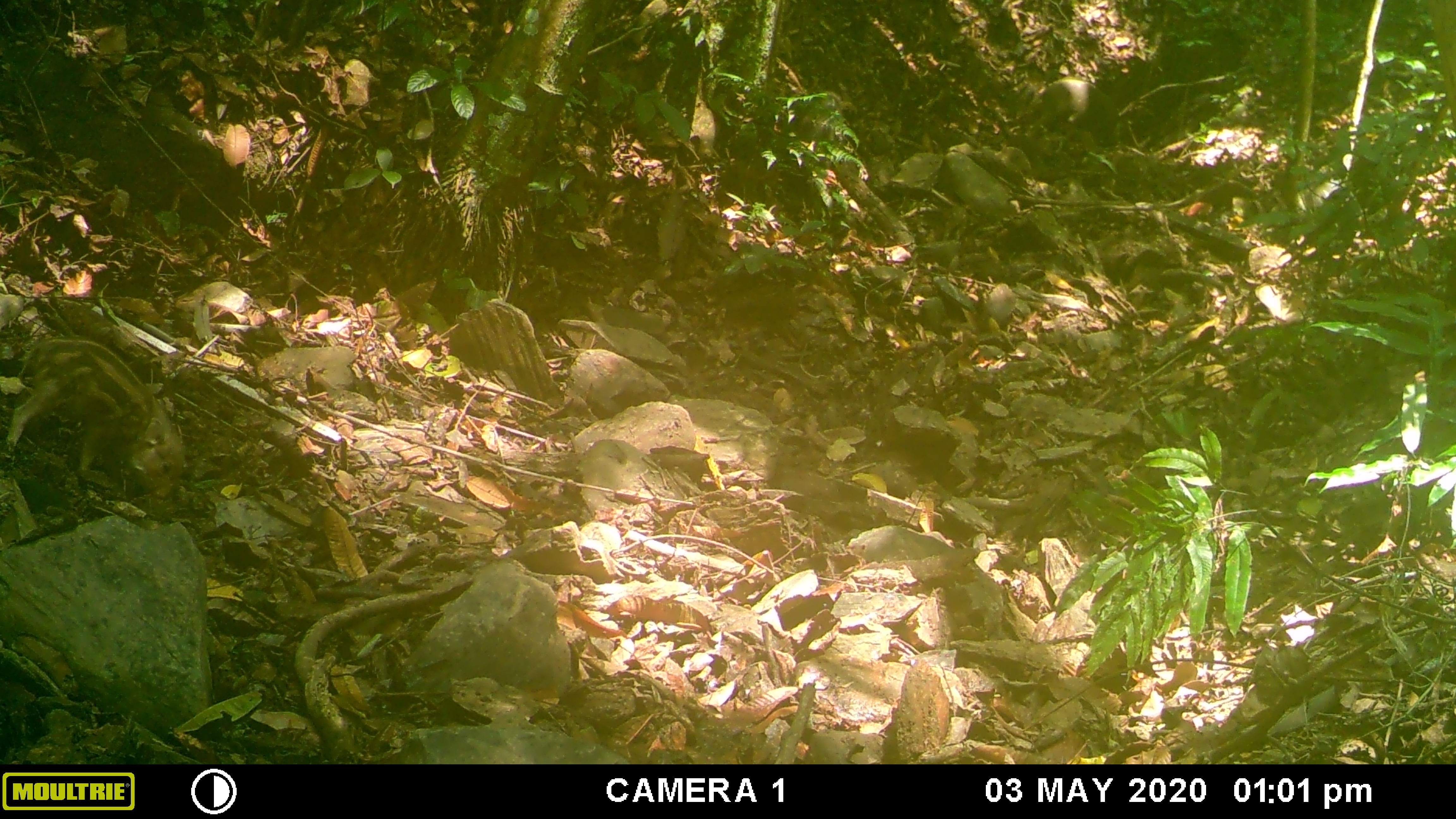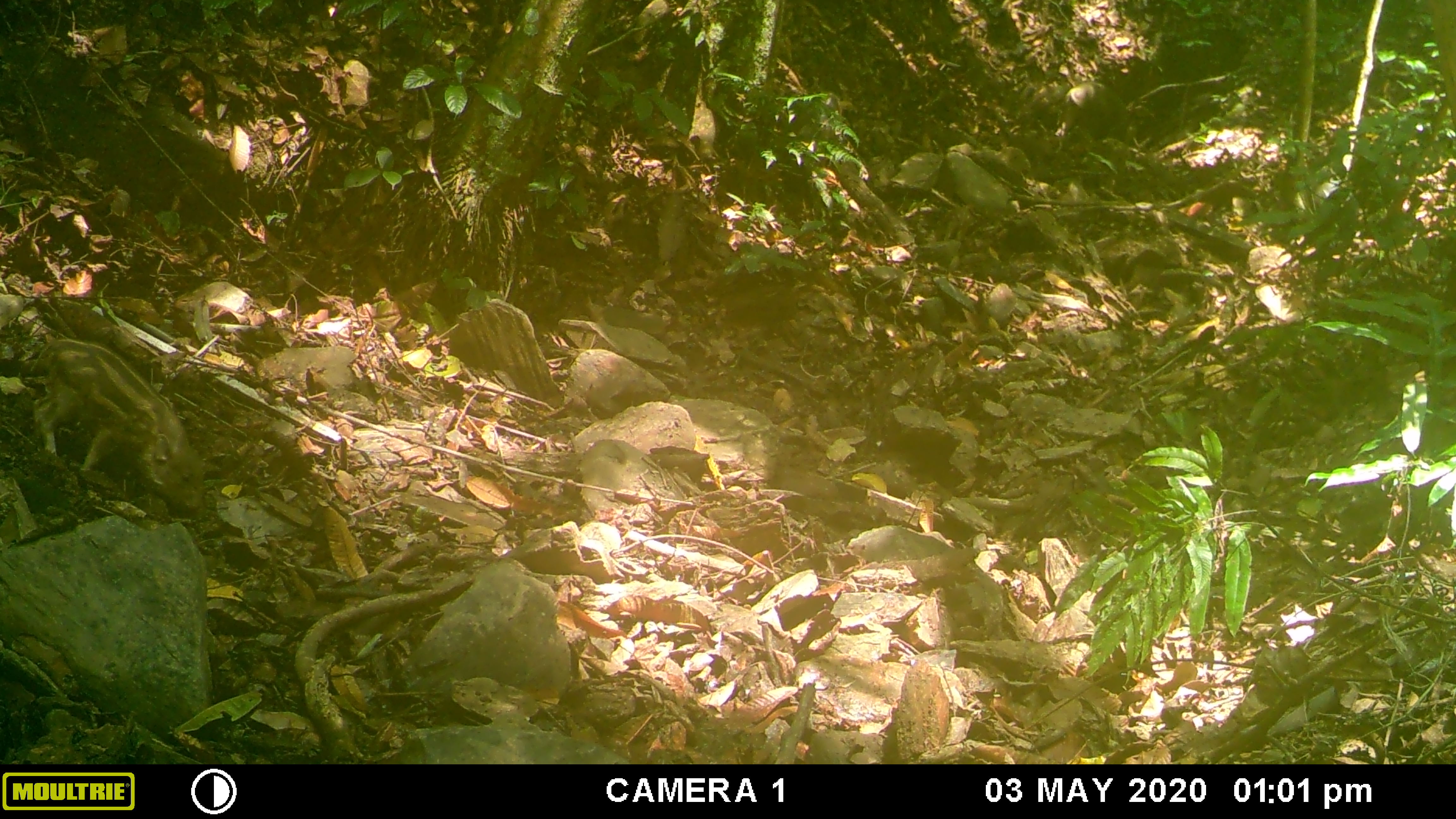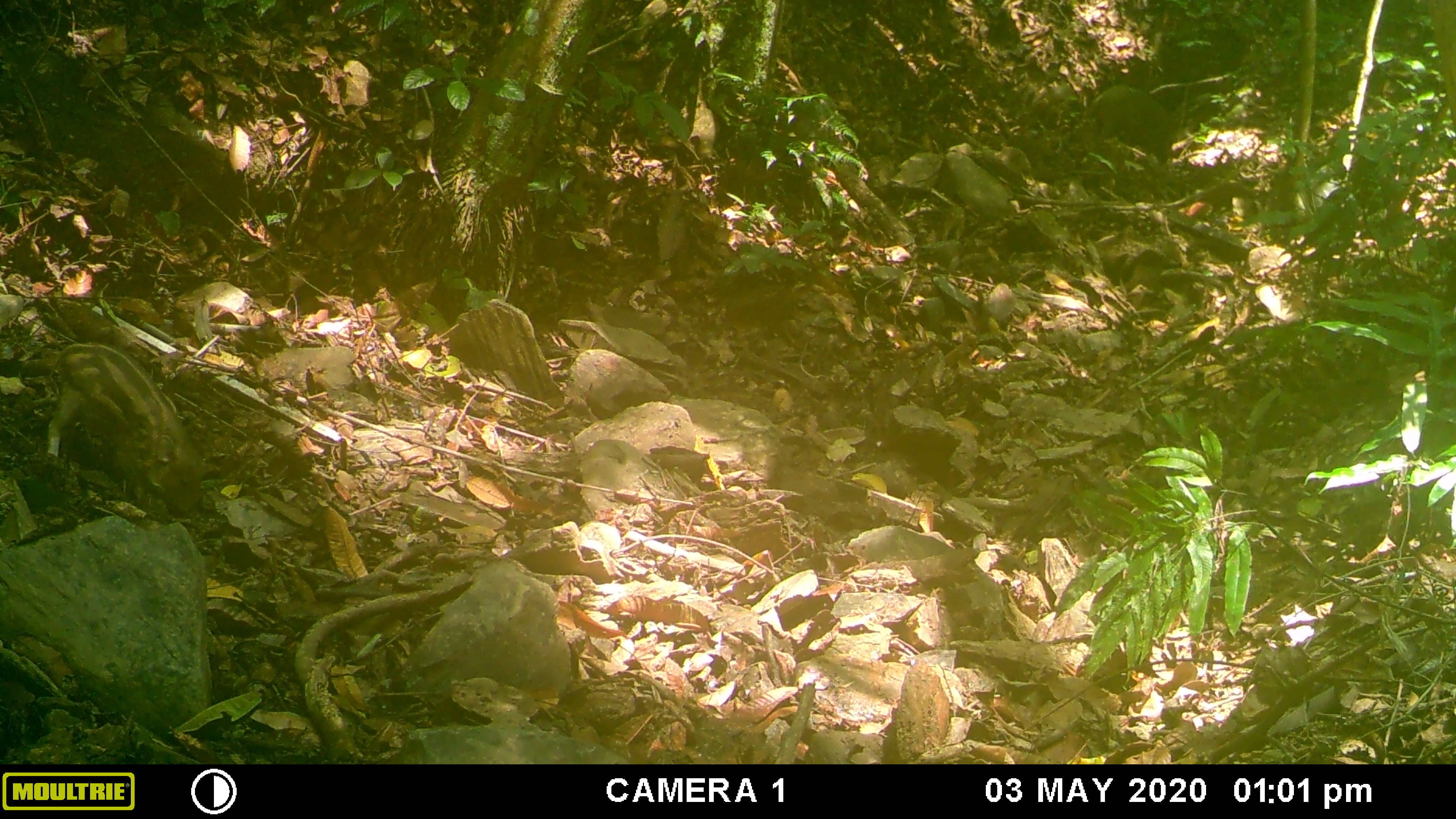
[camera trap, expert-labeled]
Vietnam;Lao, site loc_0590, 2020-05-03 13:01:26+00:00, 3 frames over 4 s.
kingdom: Animalia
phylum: Chordata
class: Mammalia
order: Artiodactyla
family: Suidae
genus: Sus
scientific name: Sus scrofa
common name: eurasian wild pig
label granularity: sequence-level